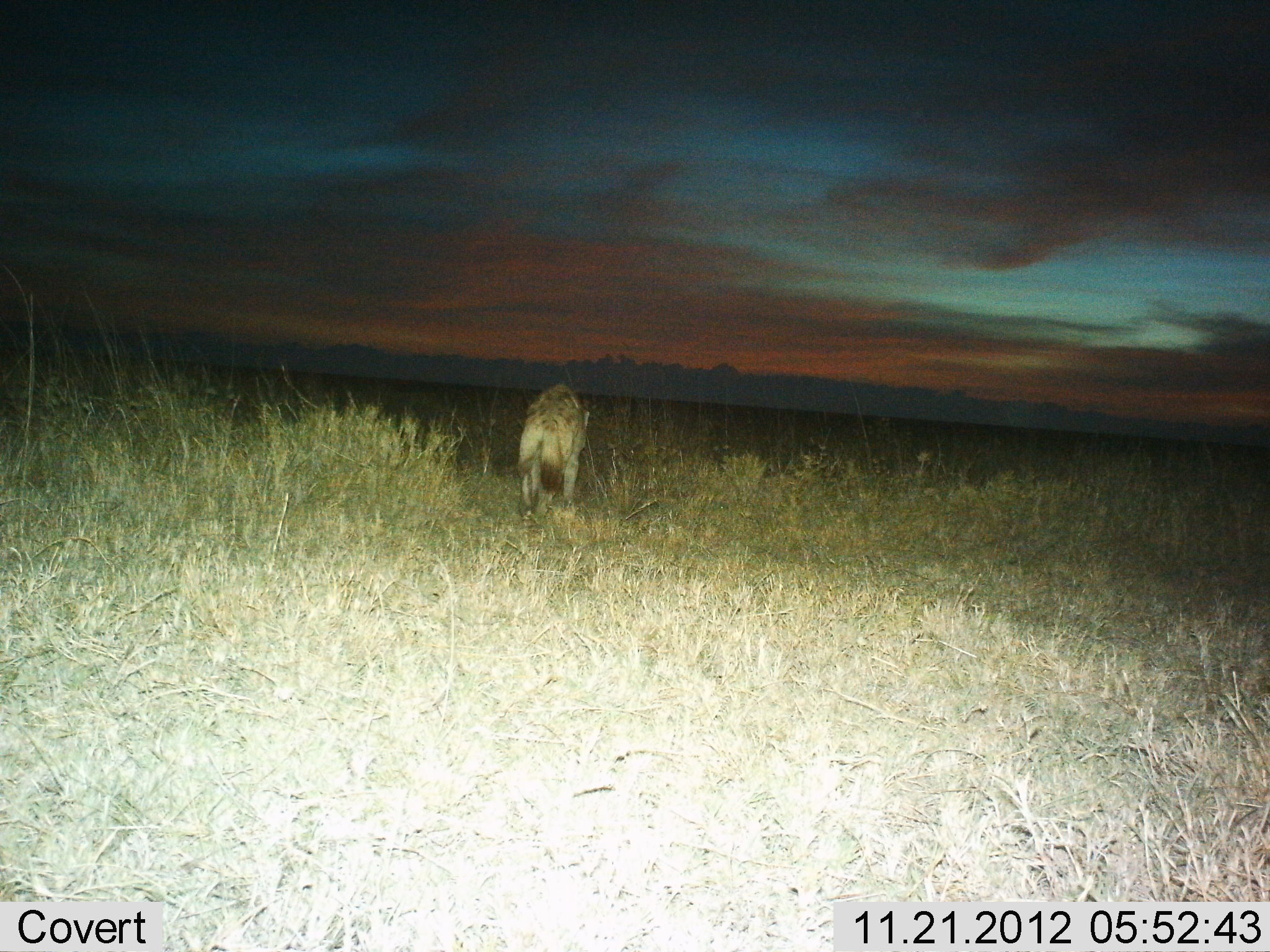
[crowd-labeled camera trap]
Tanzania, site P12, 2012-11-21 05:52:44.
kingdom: Animalia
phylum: Chordata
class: Mammalia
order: Carnivora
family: Hyaenidae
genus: Crocuta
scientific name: Crocuta crocuta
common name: spotted hyena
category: hyenaspotted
Hyenaspotted (spotted hyena) (Crocuta crocuta), count 1. Behavior (volunteer vote fractions): standing 10%, resting 0%, moving 86%, interacting 0%. Young present (vote fraction): 0%. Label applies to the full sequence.